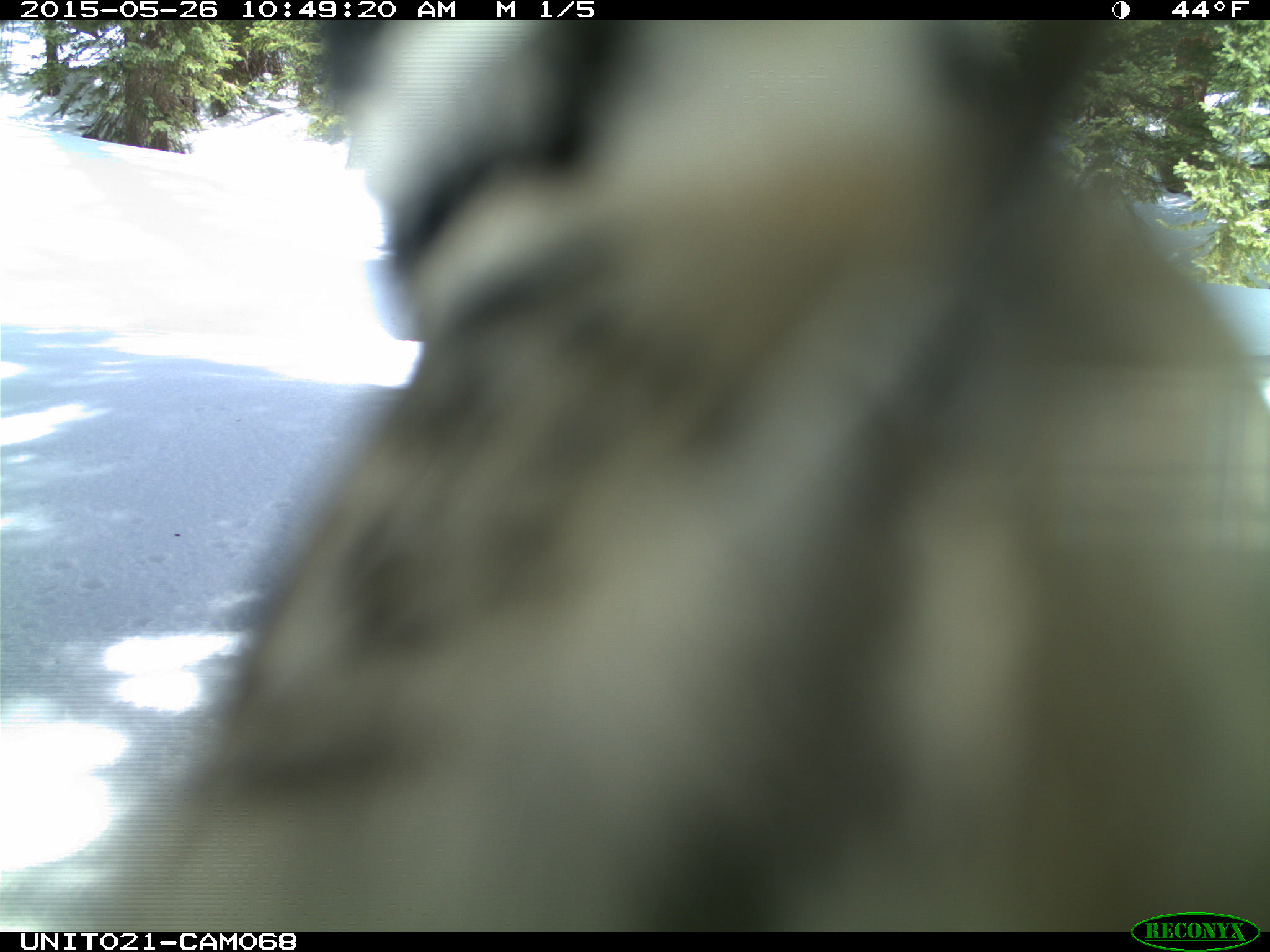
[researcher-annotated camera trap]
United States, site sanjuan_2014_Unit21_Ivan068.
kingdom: Animalia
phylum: Chordata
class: Aves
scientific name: Aves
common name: birds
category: unidentified bird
Unidentified bird (birds) (Aves).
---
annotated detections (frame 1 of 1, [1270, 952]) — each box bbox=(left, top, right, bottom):
animal: bbox=(149, 20, 1270, 932)